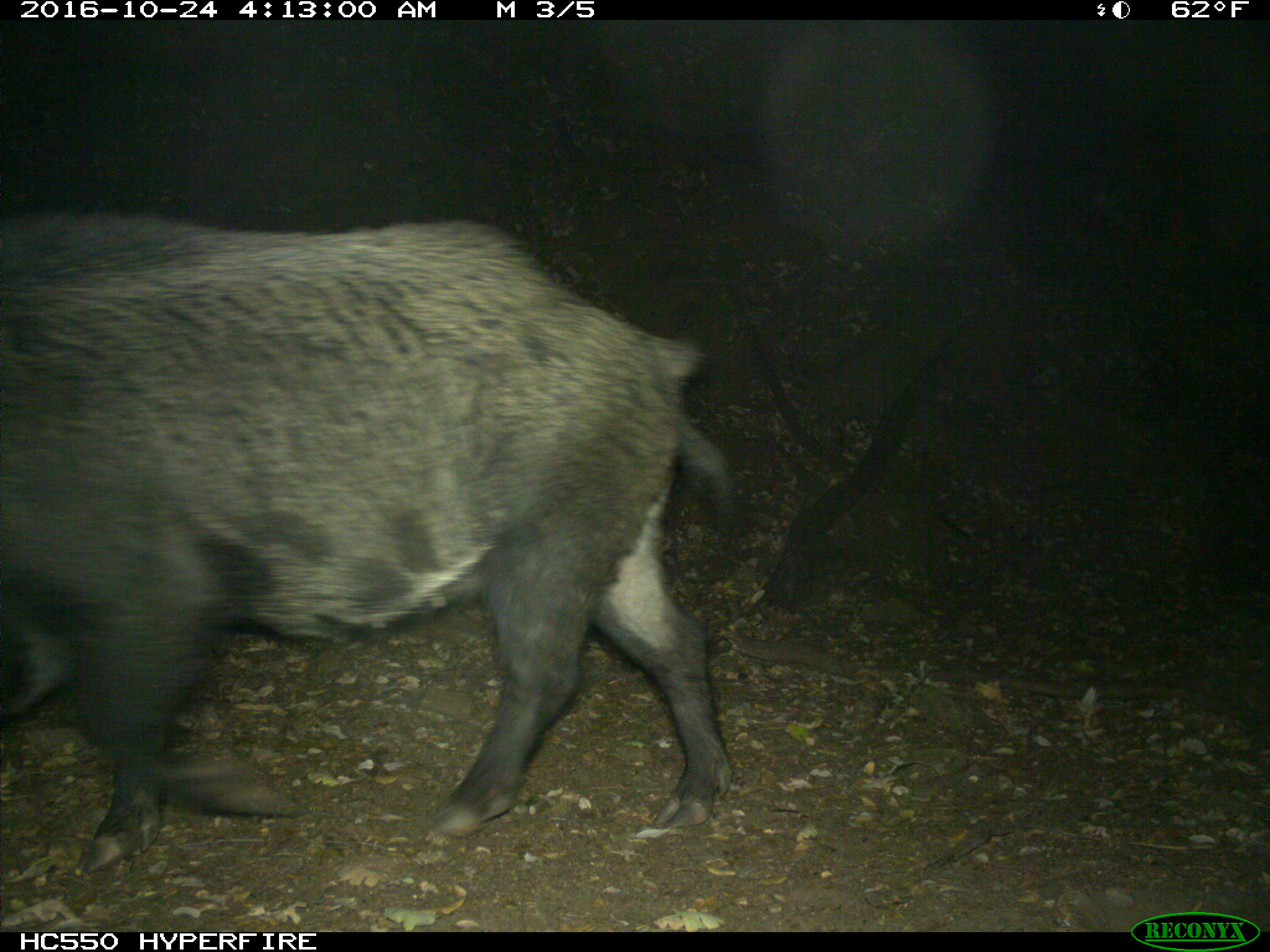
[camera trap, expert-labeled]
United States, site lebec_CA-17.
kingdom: Animalia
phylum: Chordata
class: Mammalia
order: Artiodactyla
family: Suidae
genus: Sus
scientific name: Sus scrofa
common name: wild boar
Sus scrofa (wild boar).